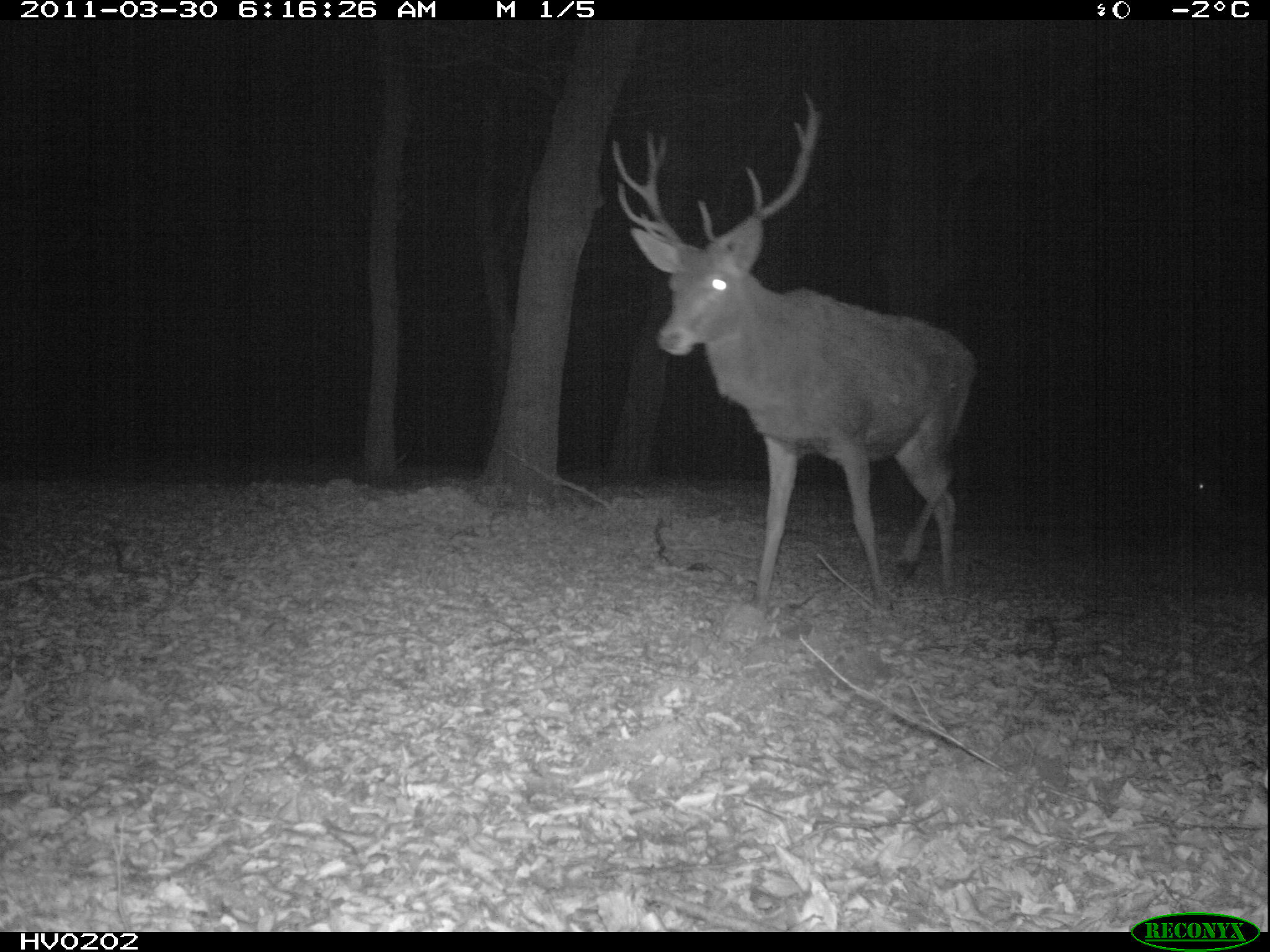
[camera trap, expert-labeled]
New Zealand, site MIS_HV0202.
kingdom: Animalia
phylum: Chordata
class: Mammalia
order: Artiodactyla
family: Cervidae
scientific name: Cervidae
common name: deer